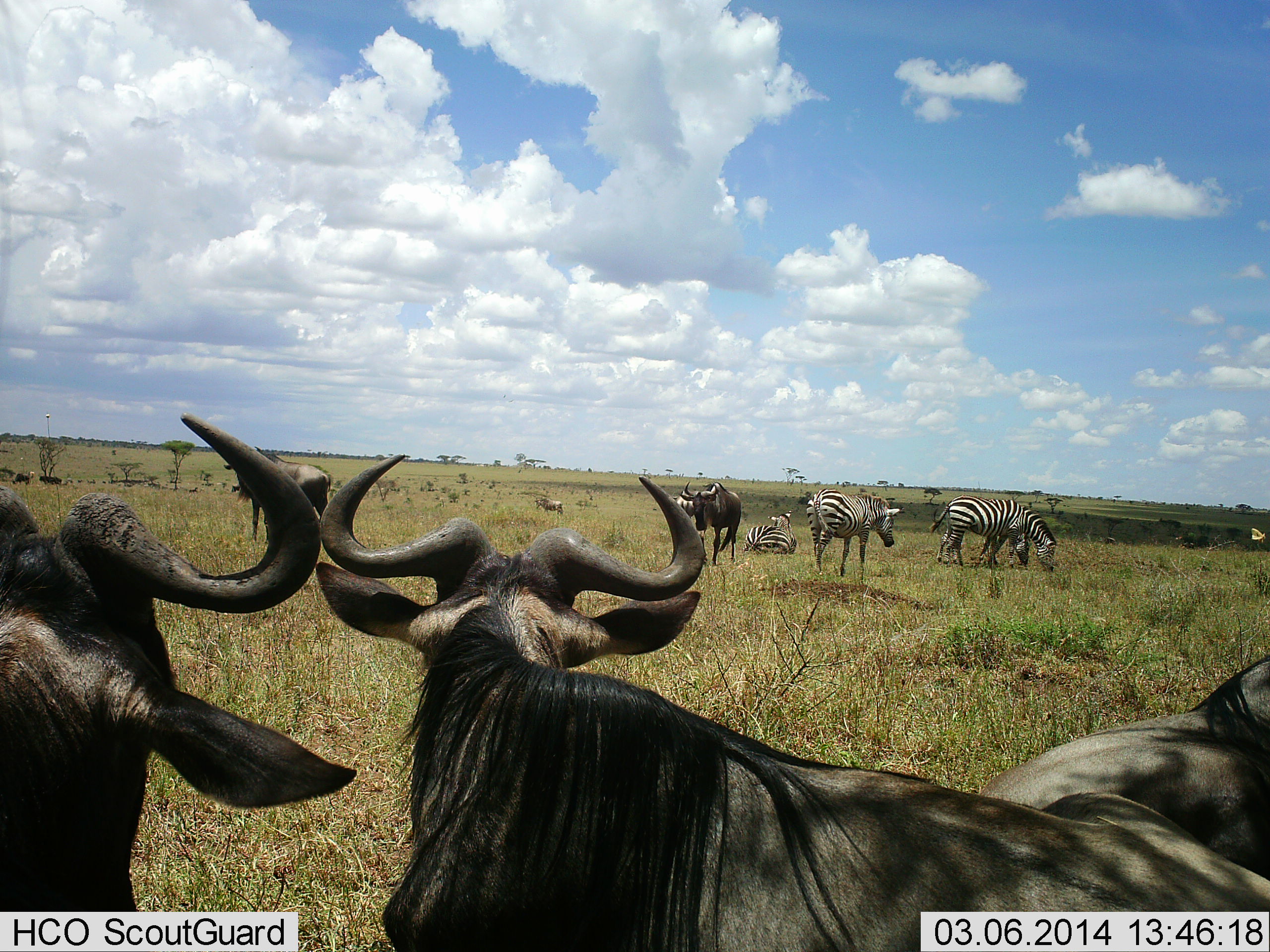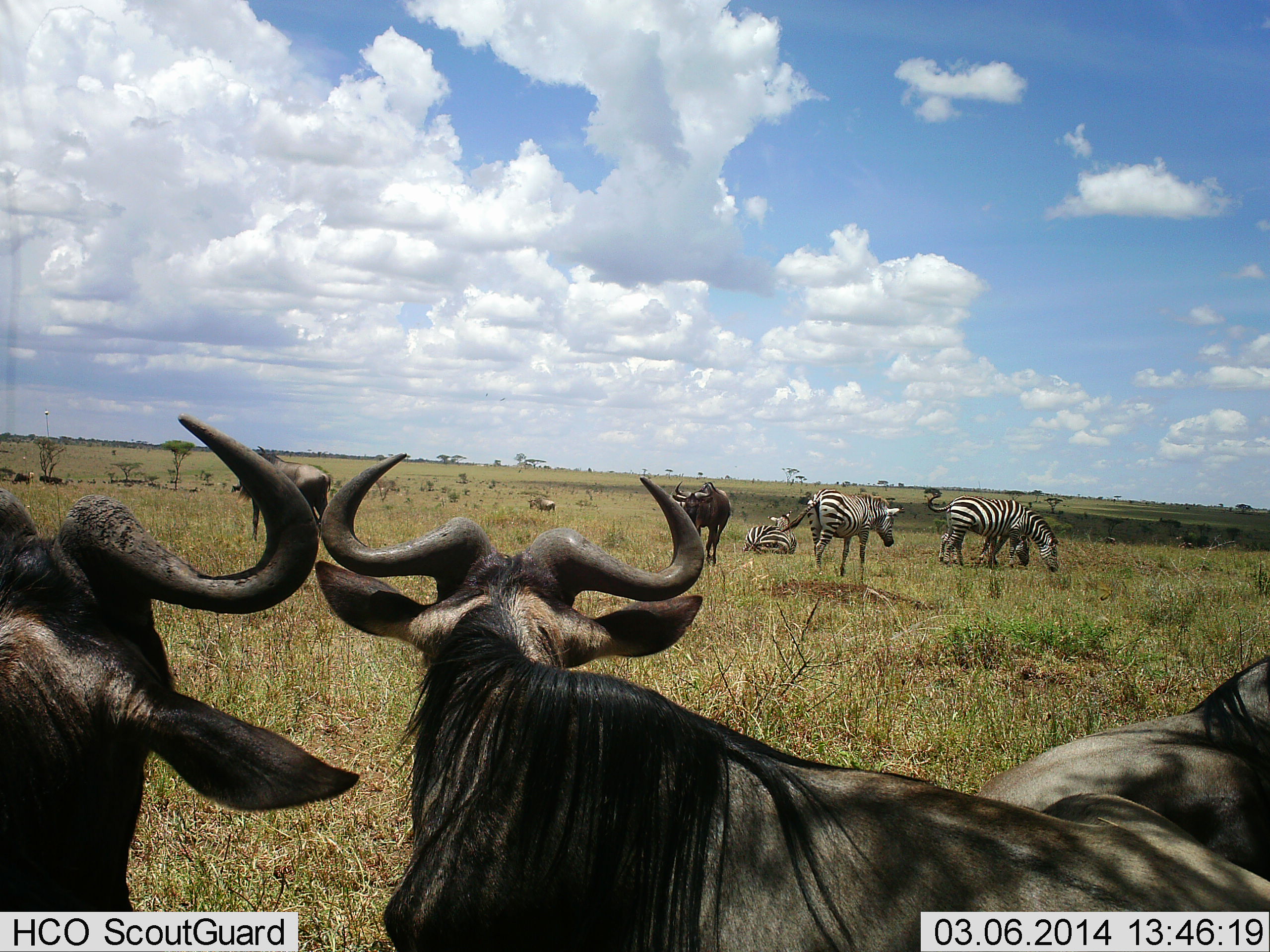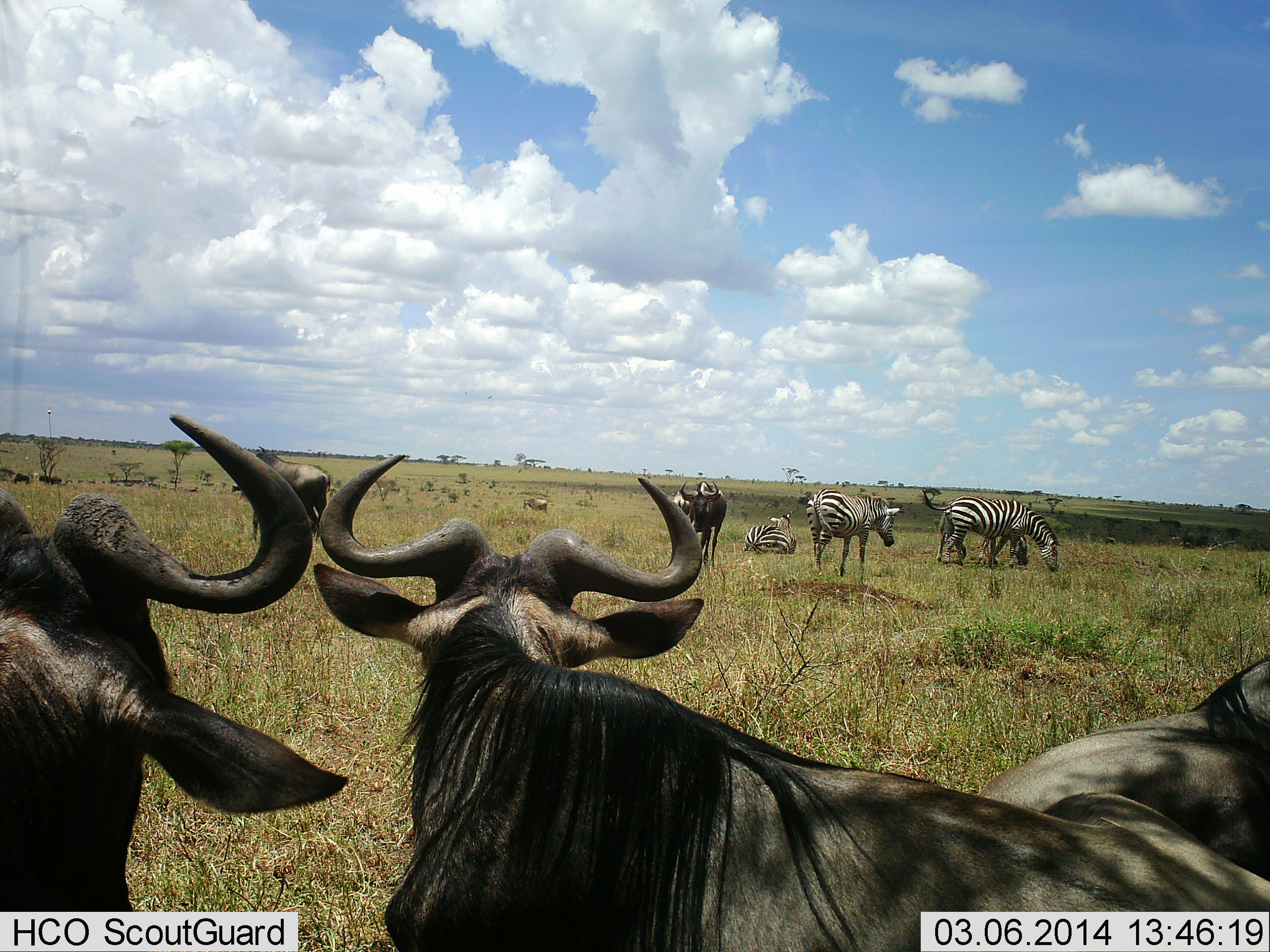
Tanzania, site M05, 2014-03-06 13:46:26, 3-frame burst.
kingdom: Animalia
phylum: Chordata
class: Mammalia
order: Artiodactyla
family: Bovidae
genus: Connochaetes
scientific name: Connochaetes taurinus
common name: blue wildebeest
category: wildebeest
Wildebeest (blue wildebeest) (Connochaetes taurinus), count 6. Behavior (volunteer vote fractions): standing 80%, resting 50%, moving 10%, interacting 0%. Young present (vote fraction): 0%. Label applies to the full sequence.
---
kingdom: Animalia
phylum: Chordata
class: Mammalia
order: Perissodactyla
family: Equidae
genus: Equus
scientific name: Equus quagga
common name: plains zebra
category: zebra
Zebra (plains zebra) (Equus quagga), count 4. Behavior (volunteer vote fractions): standing 55%, resting 91%, moving 0%, interacting 0%. Young present (vote fraction): 0%. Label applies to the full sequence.